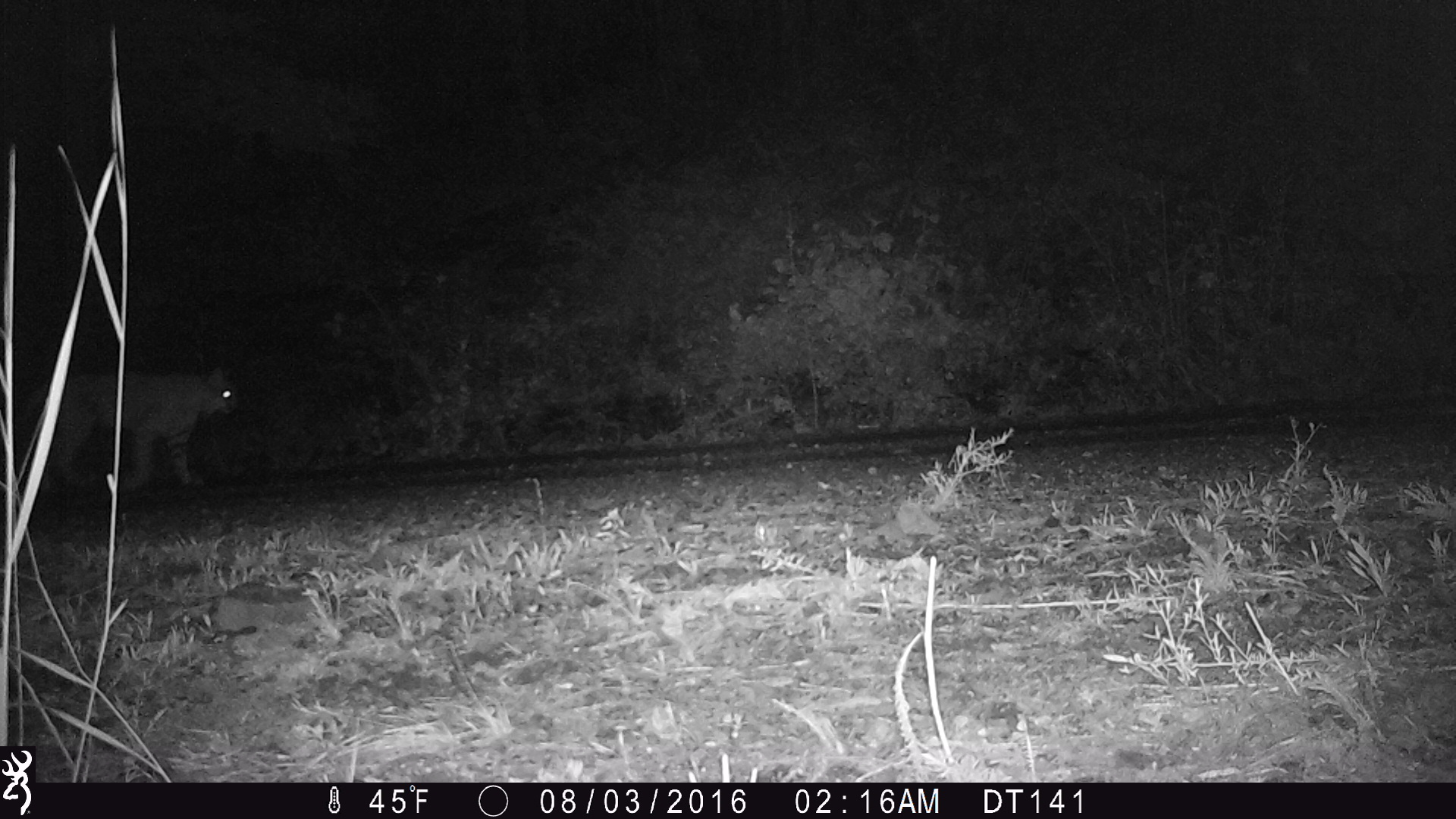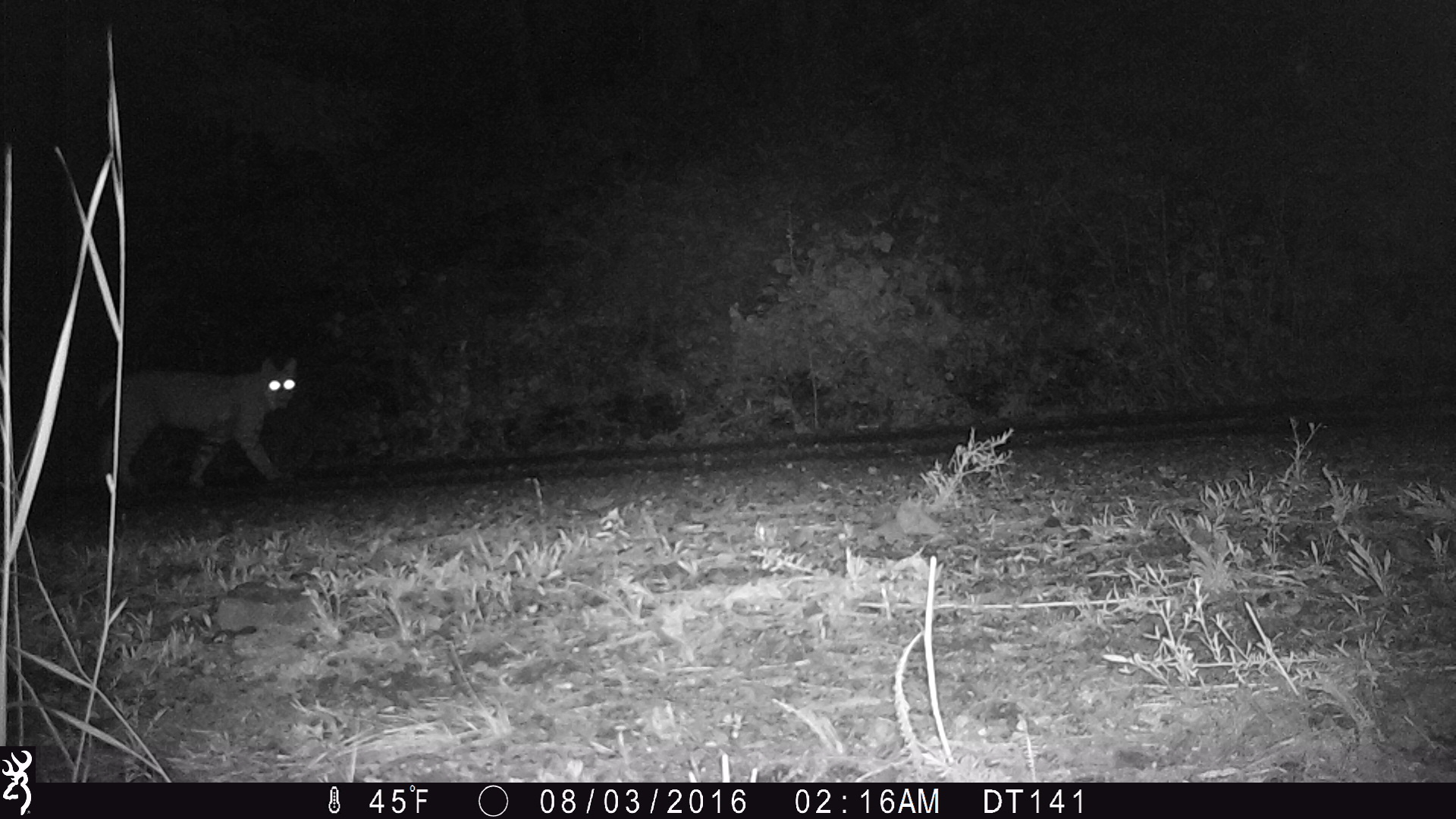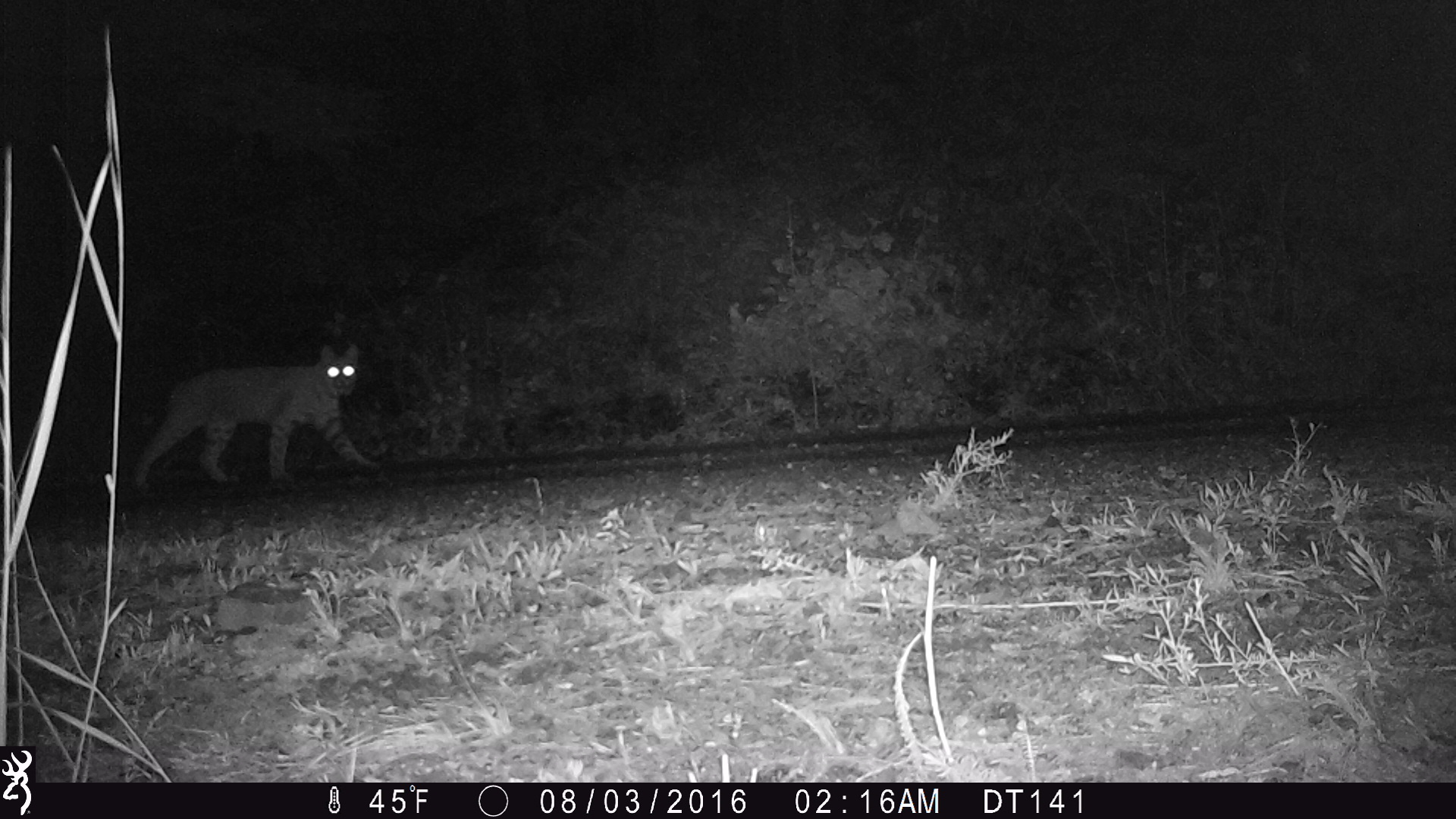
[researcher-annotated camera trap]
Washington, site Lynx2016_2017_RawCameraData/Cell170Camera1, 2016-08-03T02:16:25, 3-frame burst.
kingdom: Animalia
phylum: Chordata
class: Mammalia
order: Carnivora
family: Felidae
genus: Lynx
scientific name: Lynx rufus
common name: bobcat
Lynx rufus (bobcat). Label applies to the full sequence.